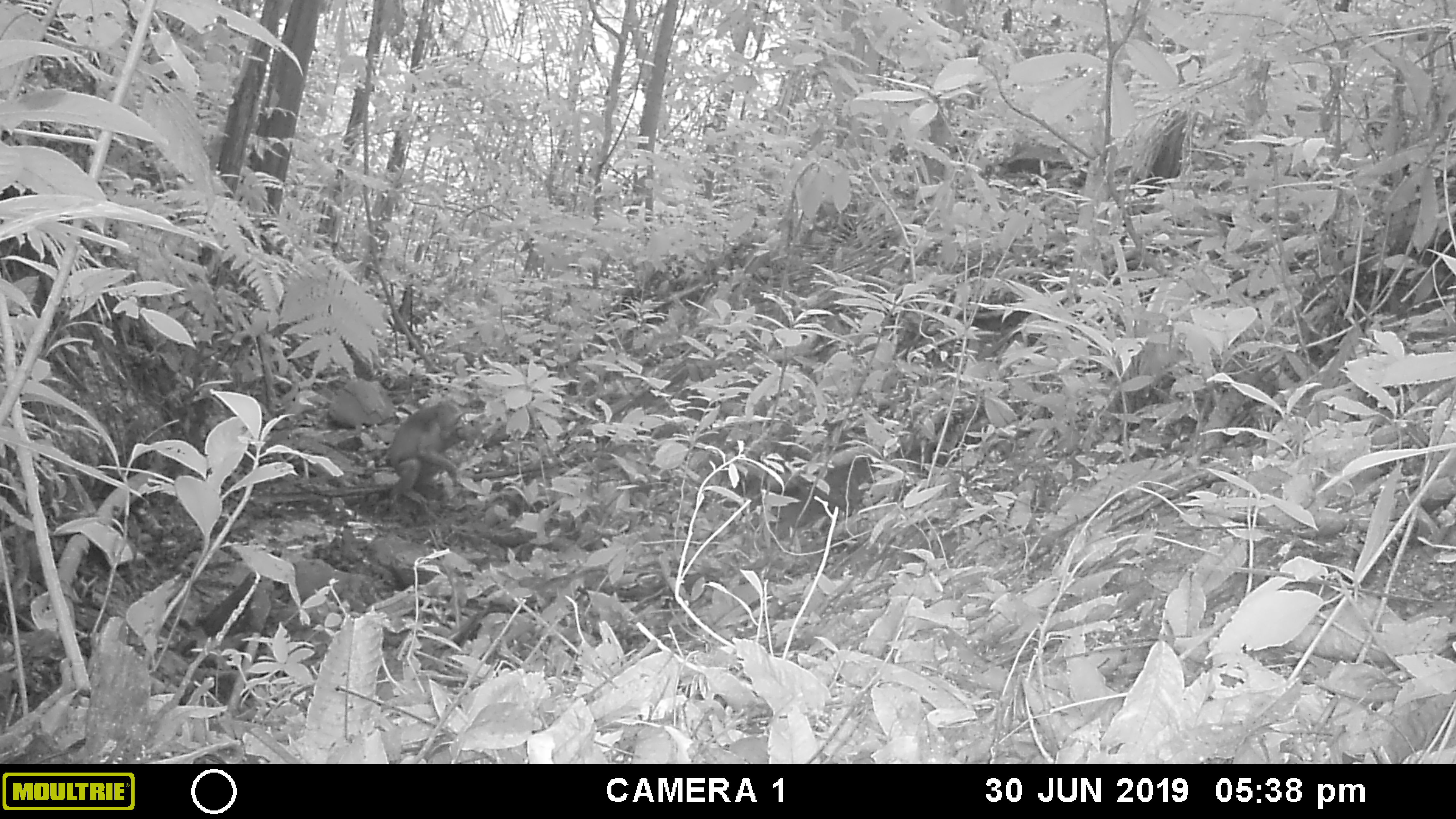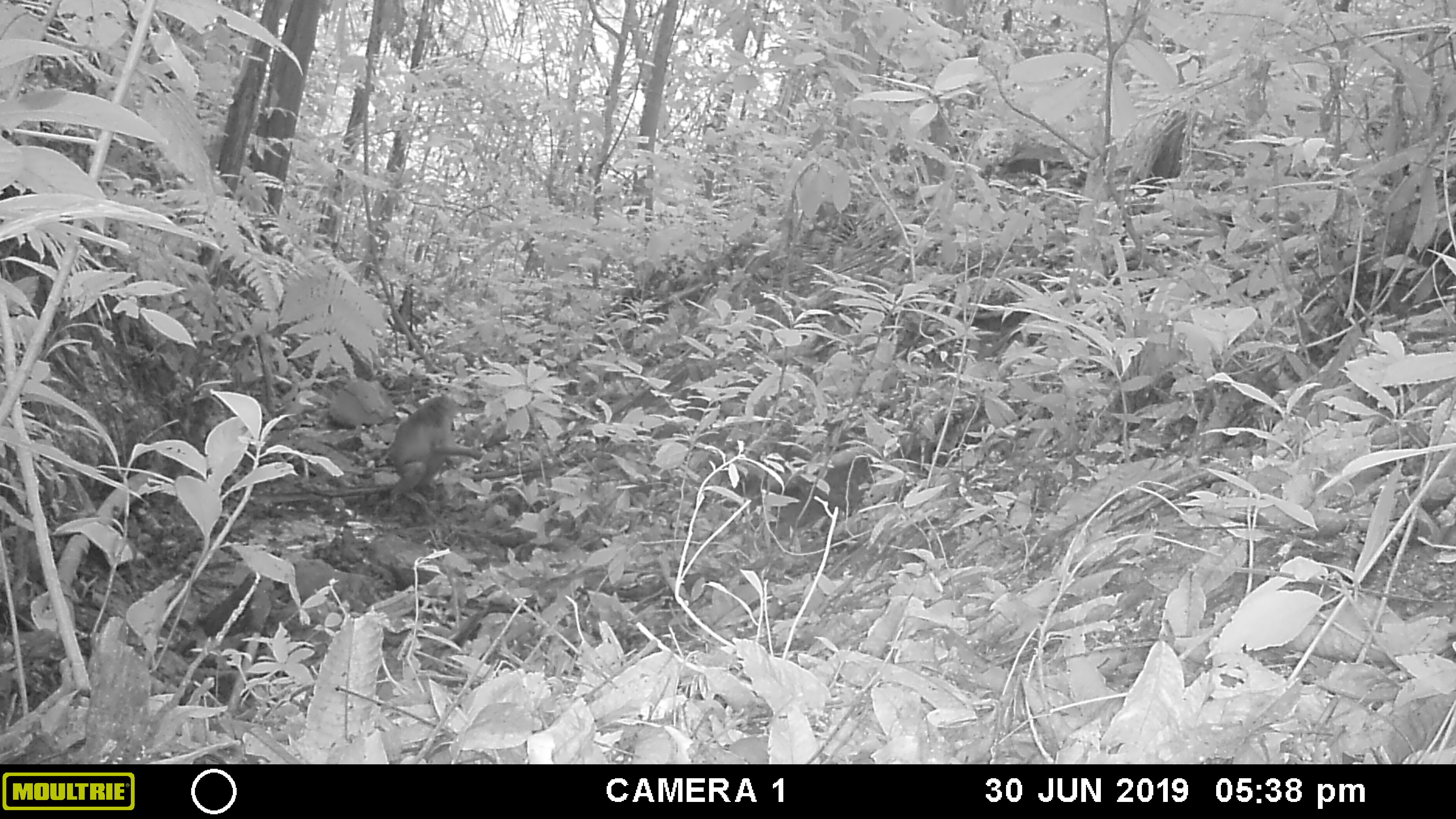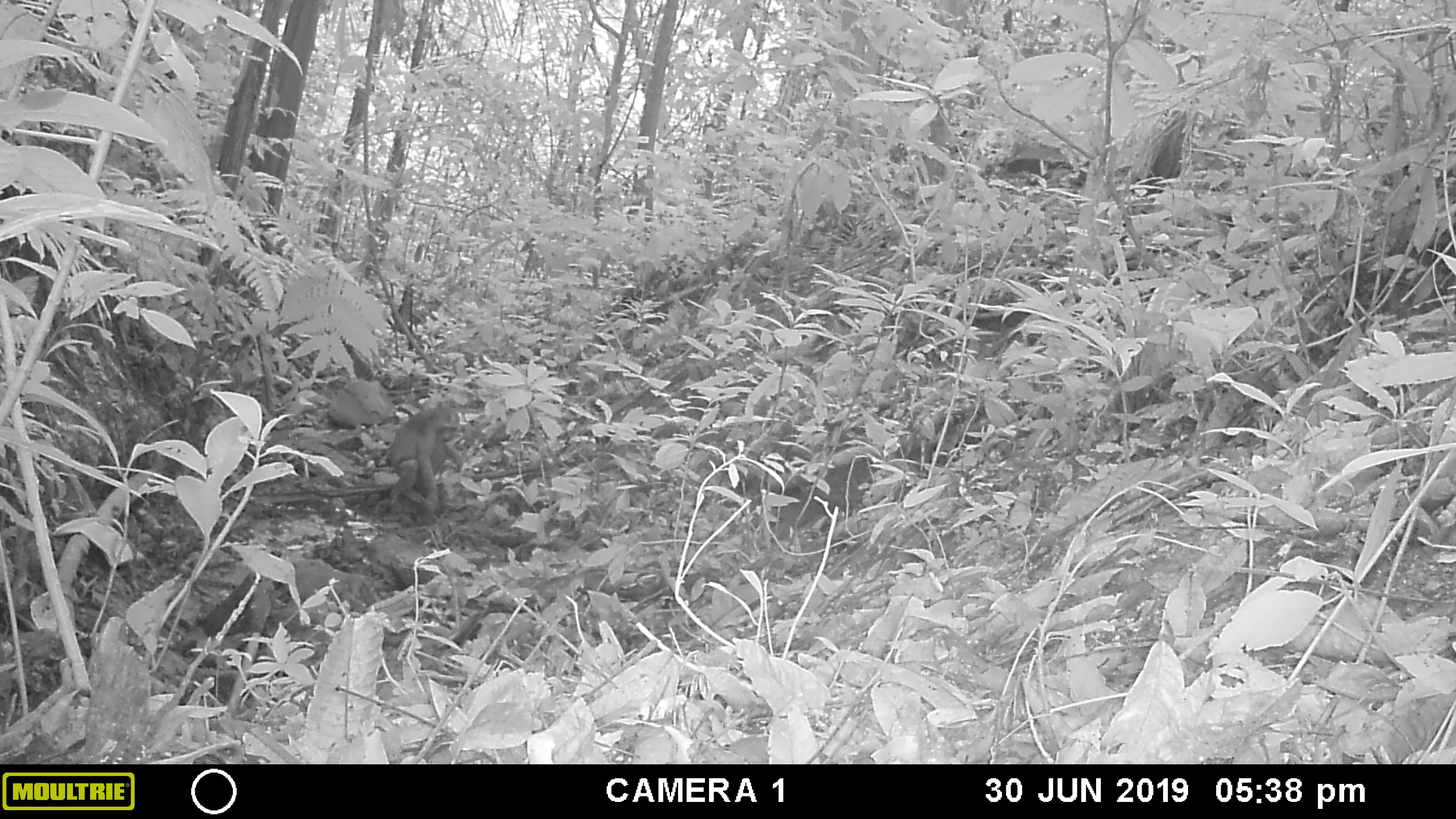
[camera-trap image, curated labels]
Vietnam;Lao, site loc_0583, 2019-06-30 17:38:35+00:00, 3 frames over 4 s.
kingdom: Animalia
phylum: Chordata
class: Mammalia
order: Primates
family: Cercopithecidae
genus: Macaca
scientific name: Macaca arctoides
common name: stump-tailed macaque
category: stump tailed macaque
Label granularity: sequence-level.